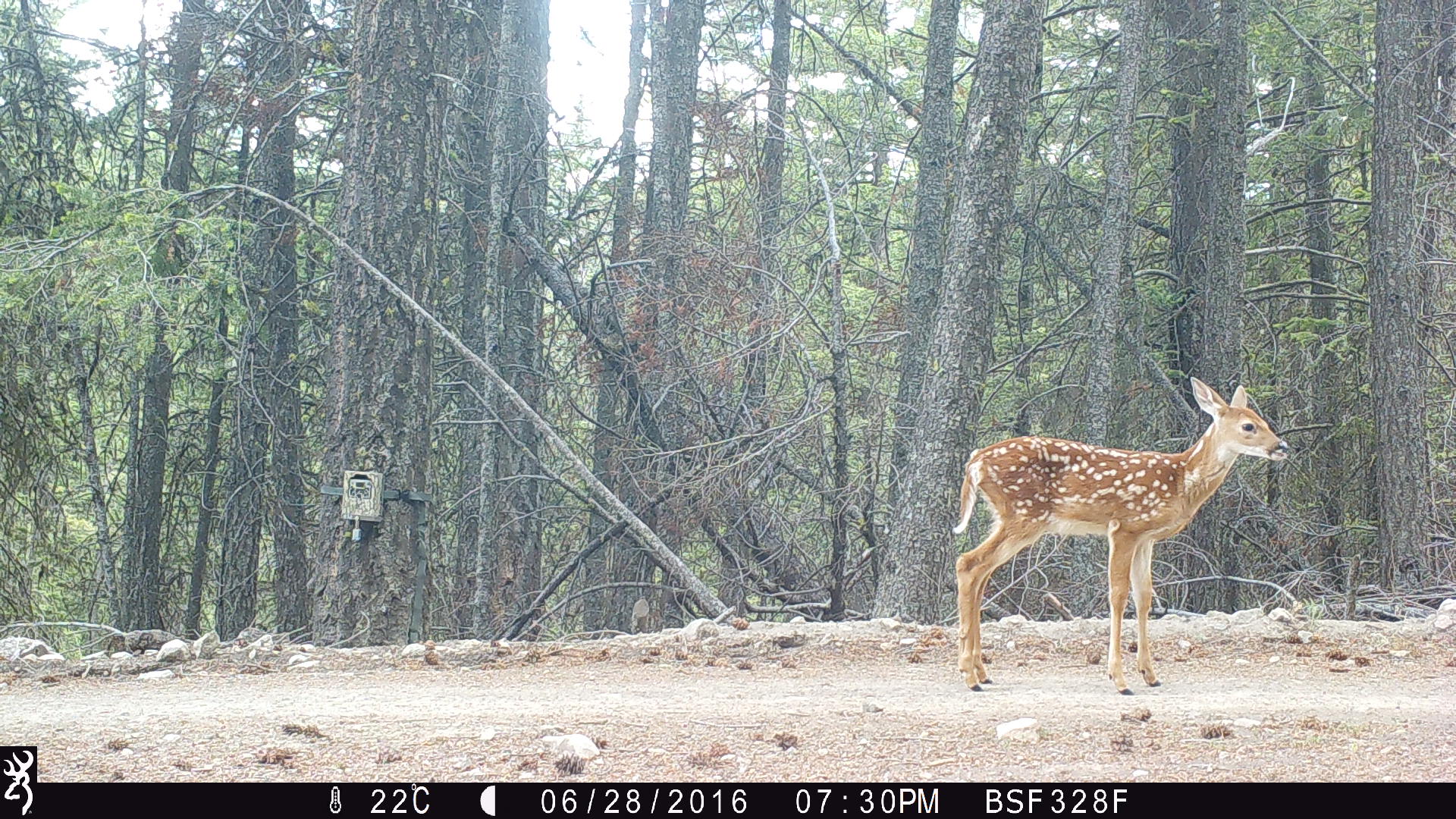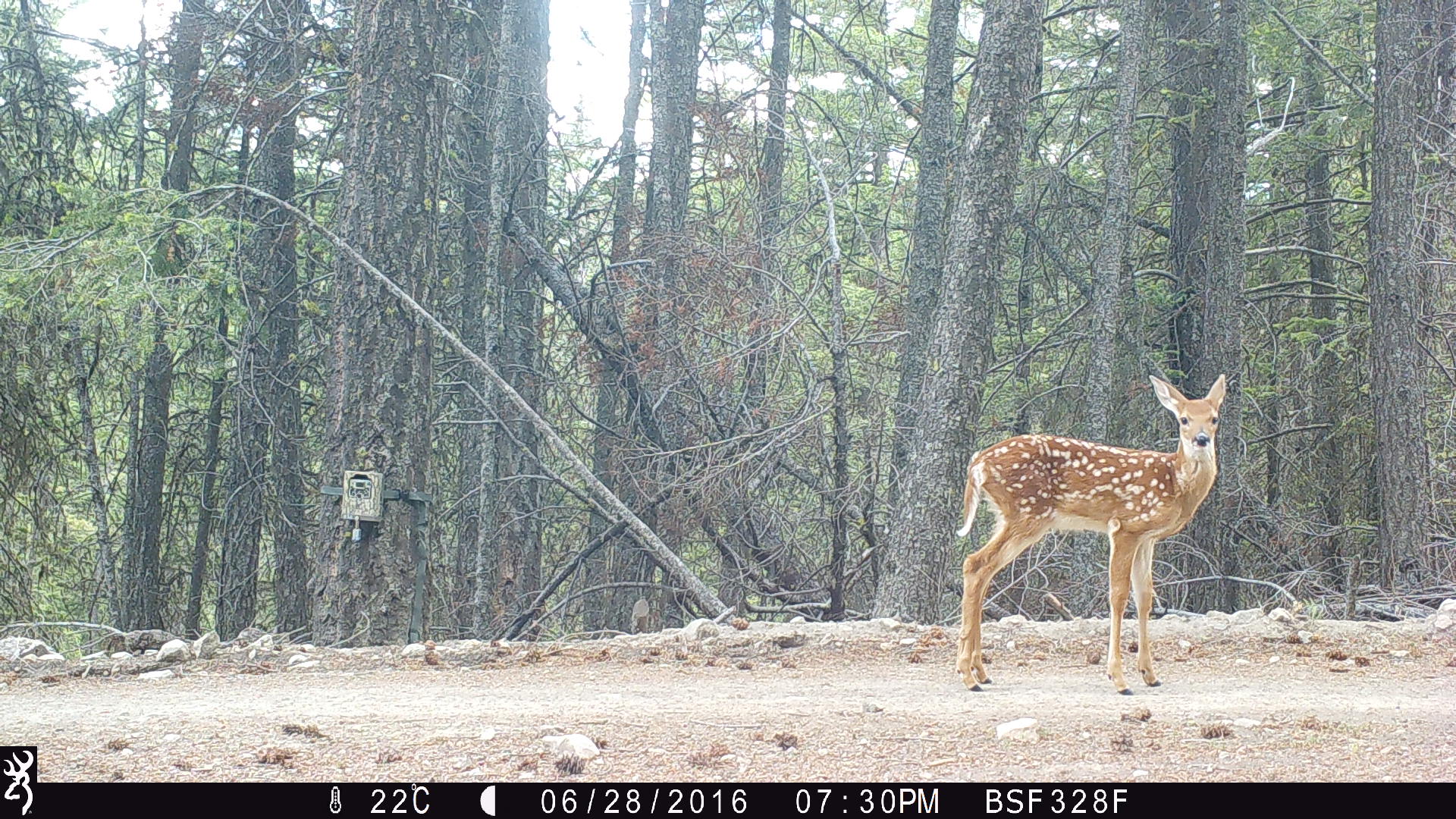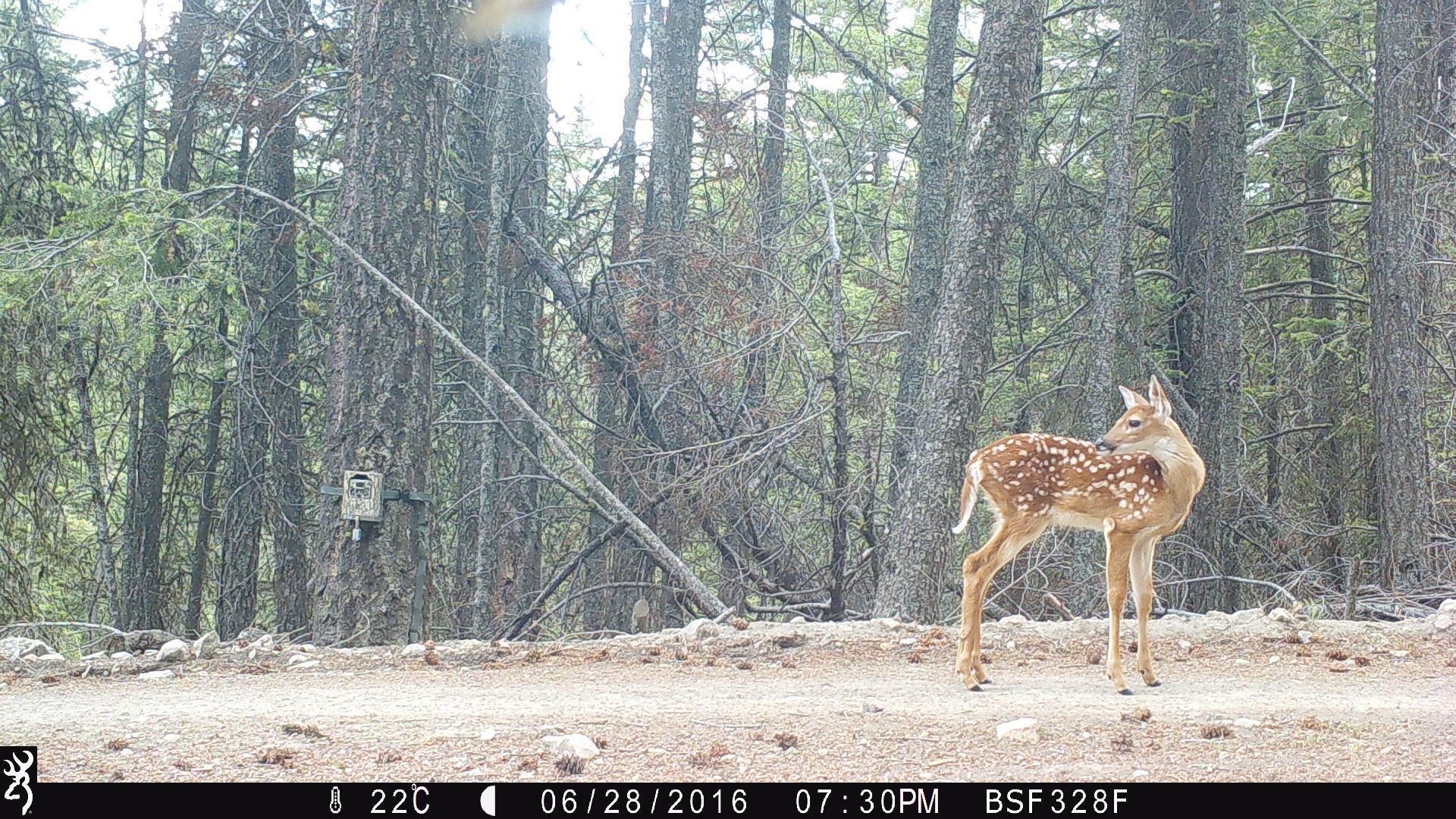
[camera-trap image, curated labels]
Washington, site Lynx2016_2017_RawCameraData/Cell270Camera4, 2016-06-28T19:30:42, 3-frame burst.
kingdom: Animalia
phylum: Chordata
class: Mammalia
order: Artiodactyla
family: Cervidae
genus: Odocoileus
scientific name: Odocoileus virginianus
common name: white-tailed deer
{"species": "Odocoileus virginianus (white-tailed deer)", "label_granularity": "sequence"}